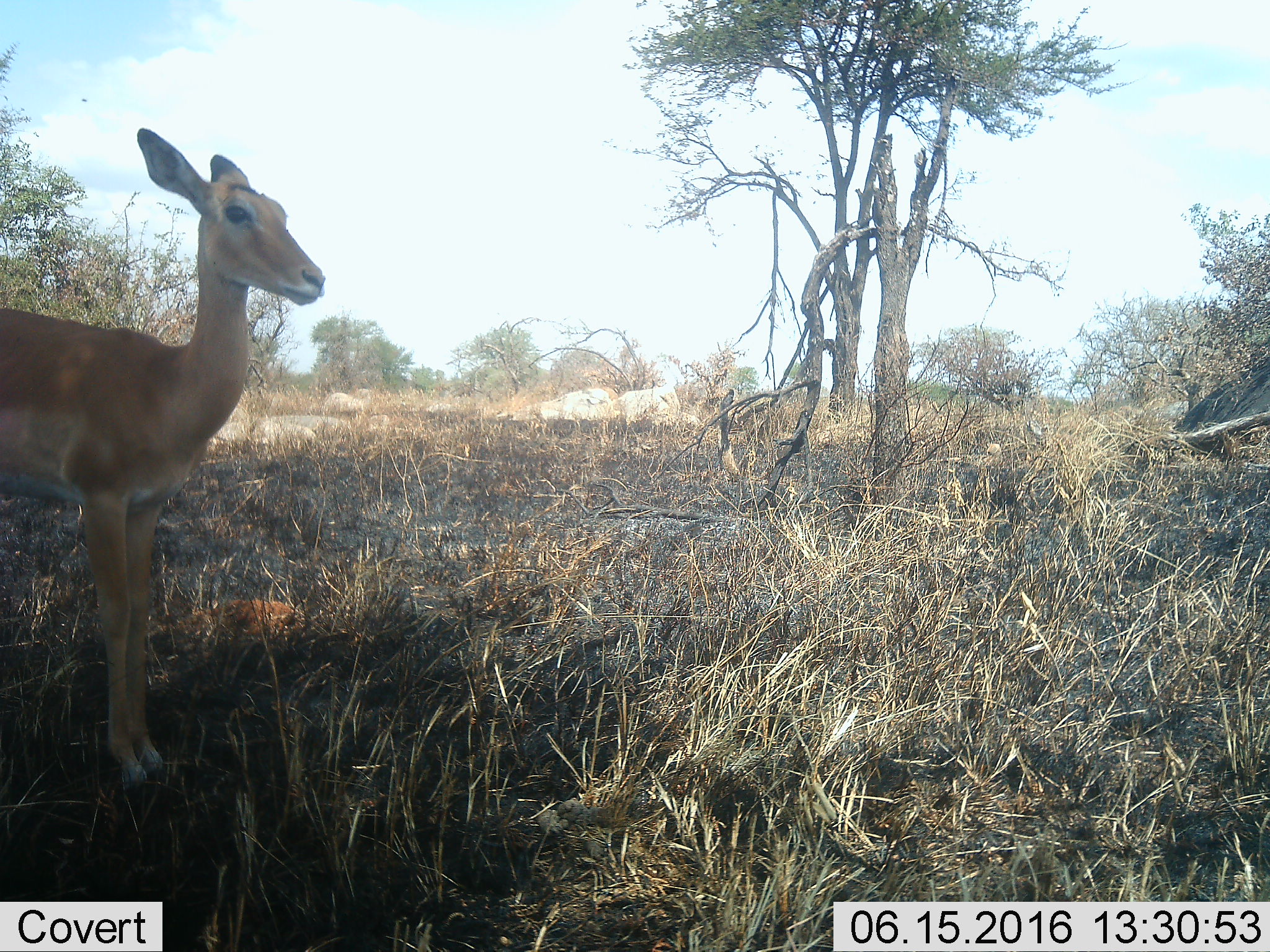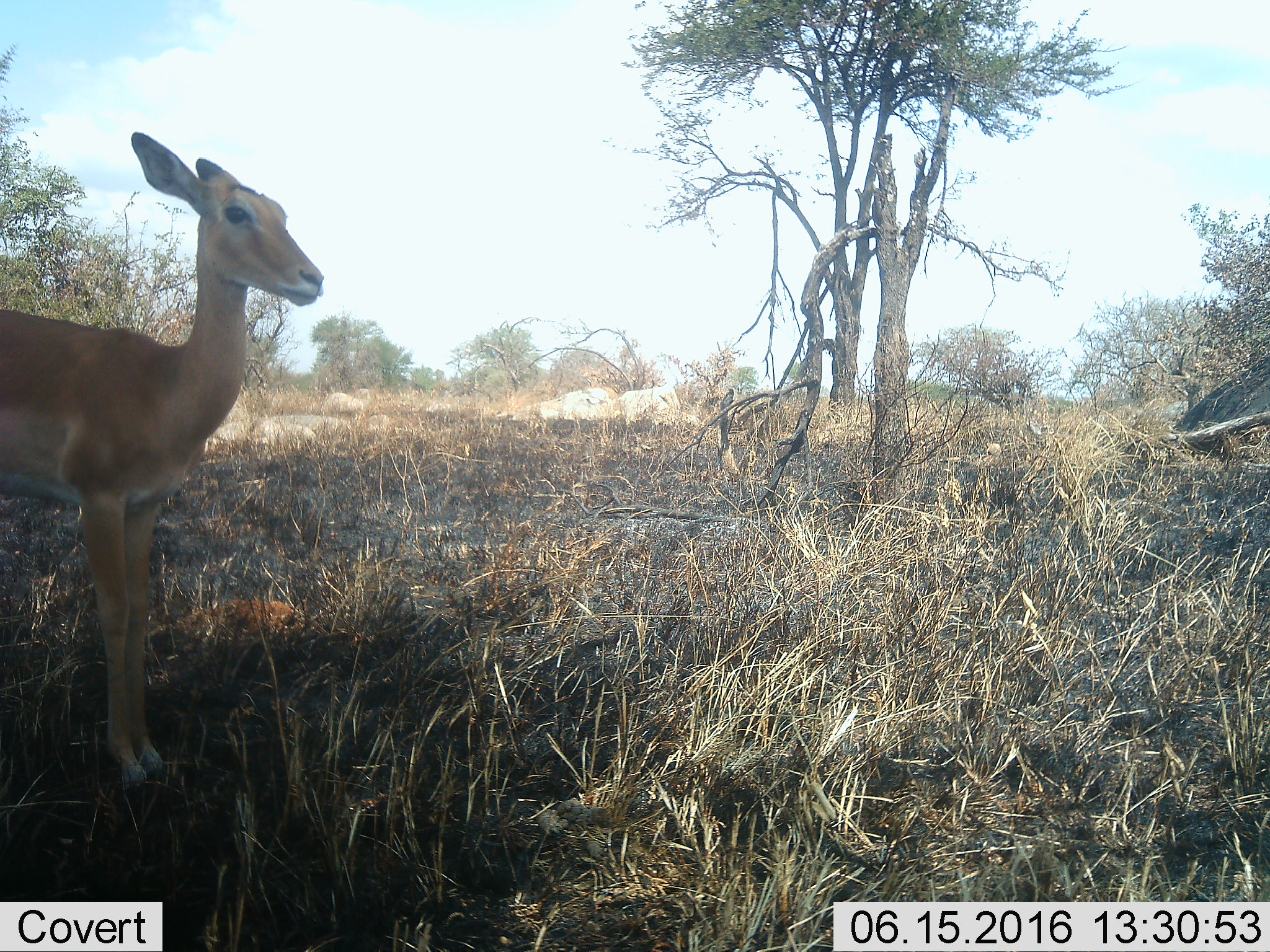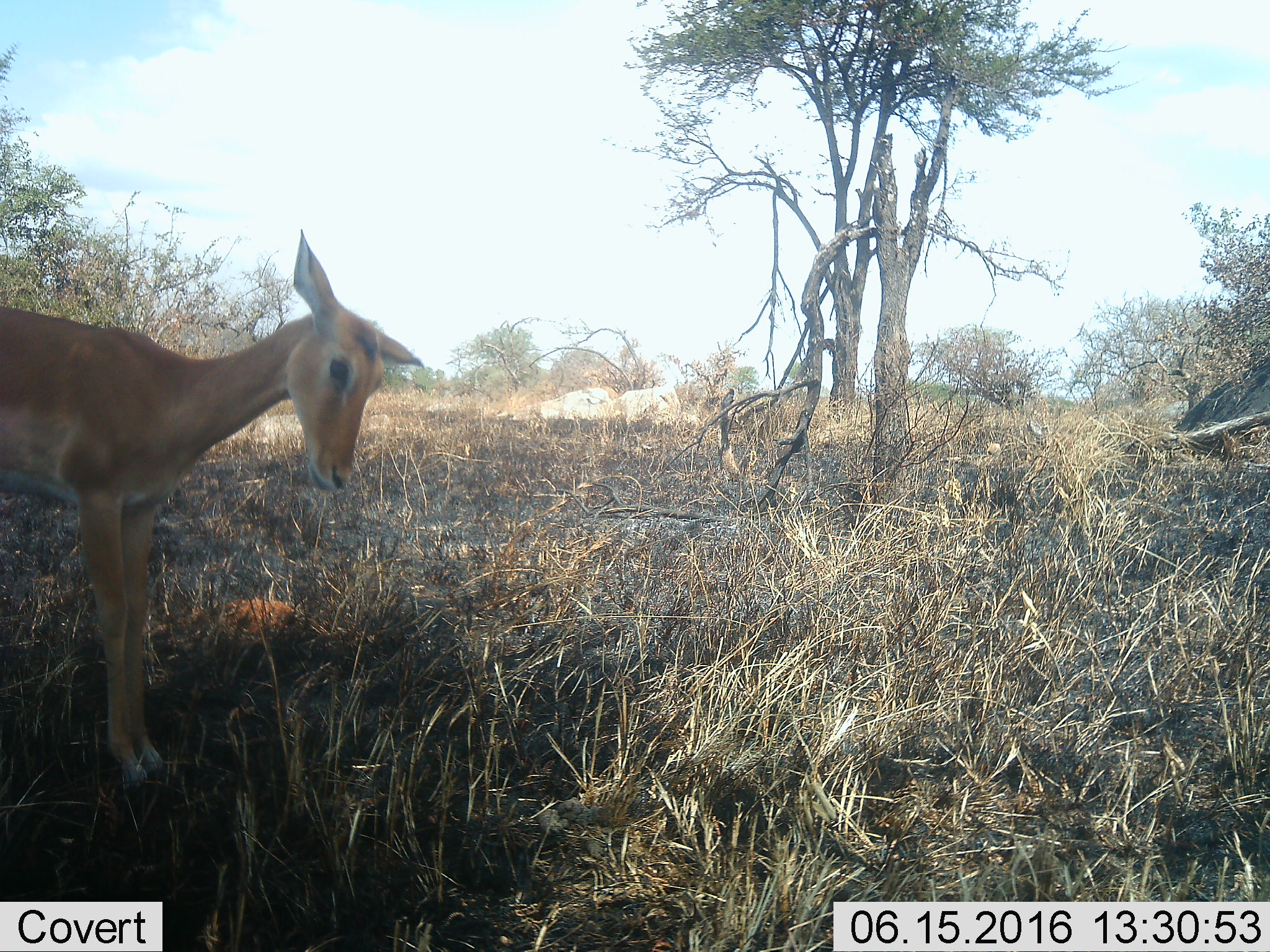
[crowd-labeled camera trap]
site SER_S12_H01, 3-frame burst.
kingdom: Animalia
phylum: Chordata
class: Mammalia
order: Artiodactyla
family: Bovidae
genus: Aepyceros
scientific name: Aepyceros melampus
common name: impala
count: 1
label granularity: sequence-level